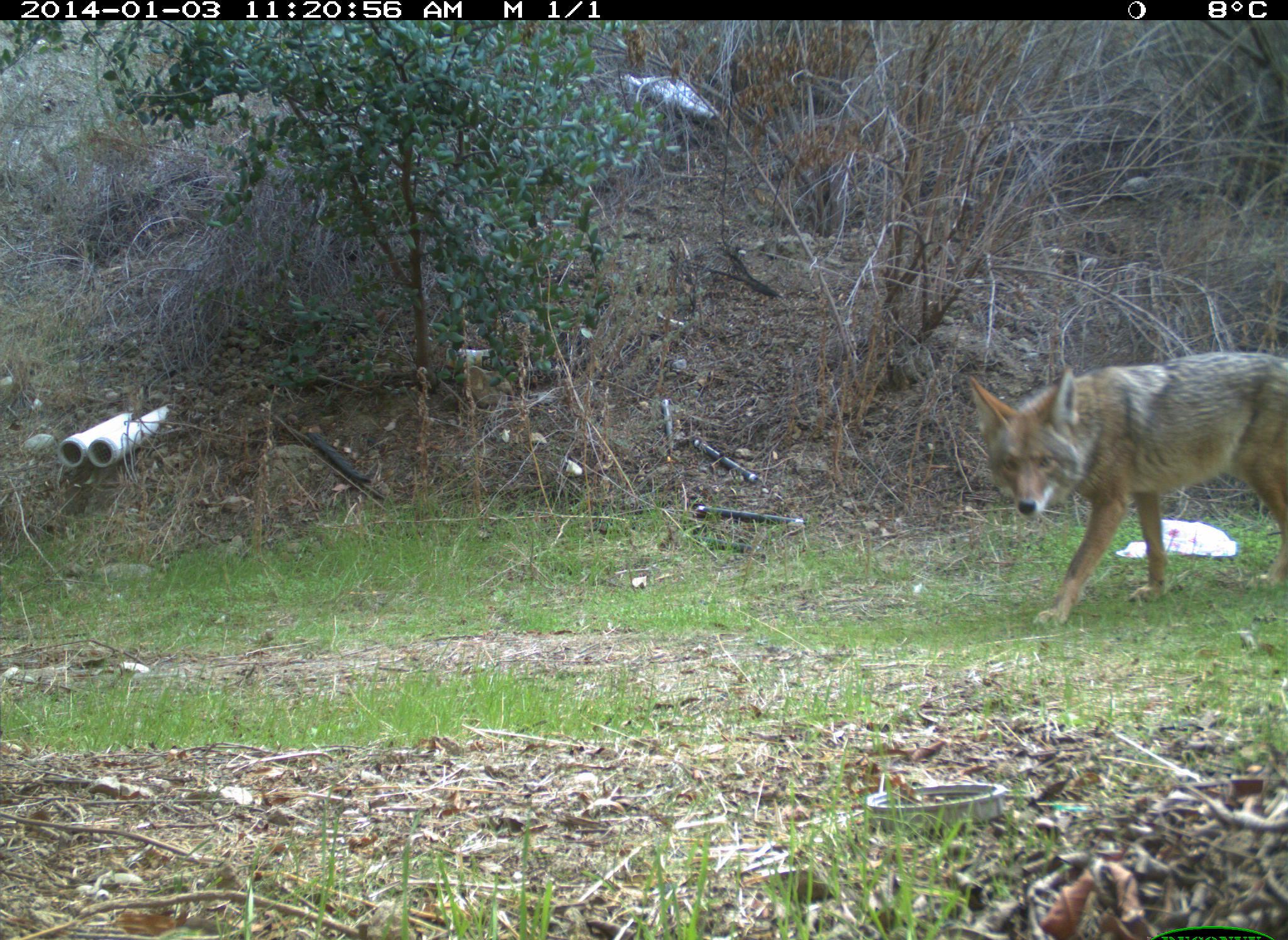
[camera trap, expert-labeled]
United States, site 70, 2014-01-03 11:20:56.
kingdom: Animalia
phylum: Chordata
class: Mammalia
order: Carnivora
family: Canidae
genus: Canis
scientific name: Canis latrans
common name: coyote